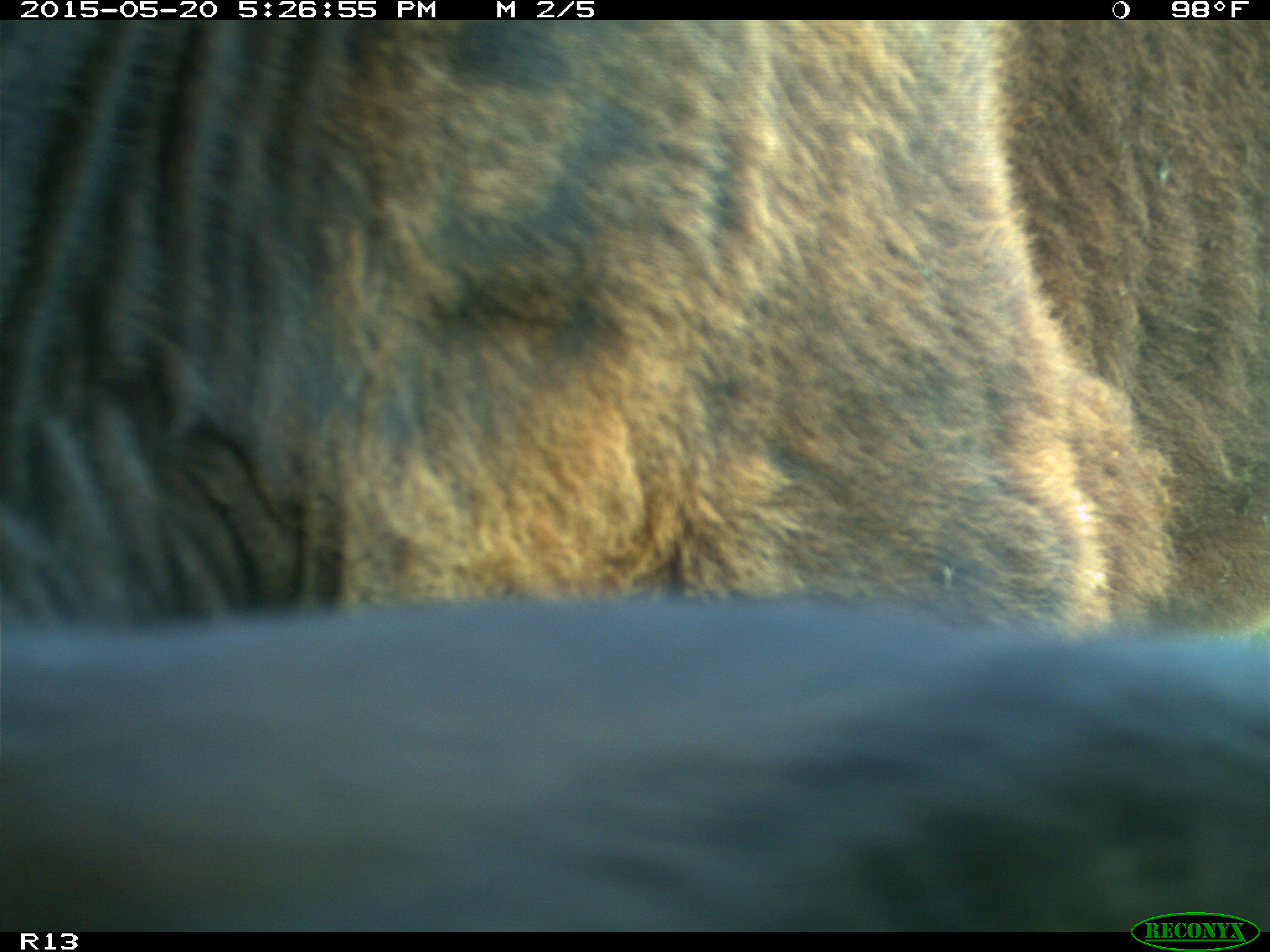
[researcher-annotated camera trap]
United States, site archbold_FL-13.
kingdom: Animalia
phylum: Chordata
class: Mammalia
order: Artiodactyla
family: Bovidae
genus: Bos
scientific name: Bos taurus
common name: domestic cow